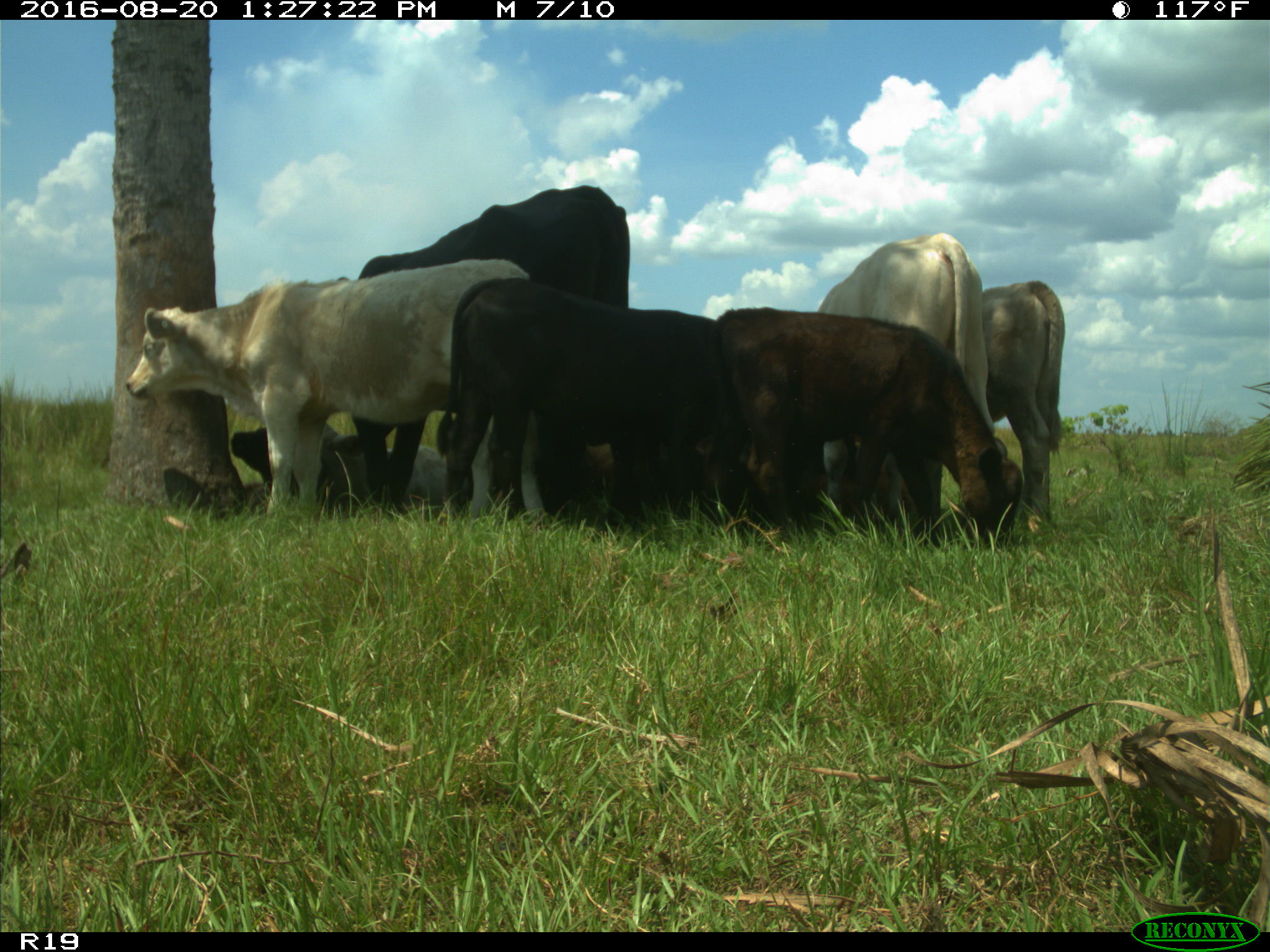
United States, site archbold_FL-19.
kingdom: Animalia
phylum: Chordata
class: Mammalia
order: Artiodactyla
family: Bovidae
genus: Bos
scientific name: Bos taurus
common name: domestic cow